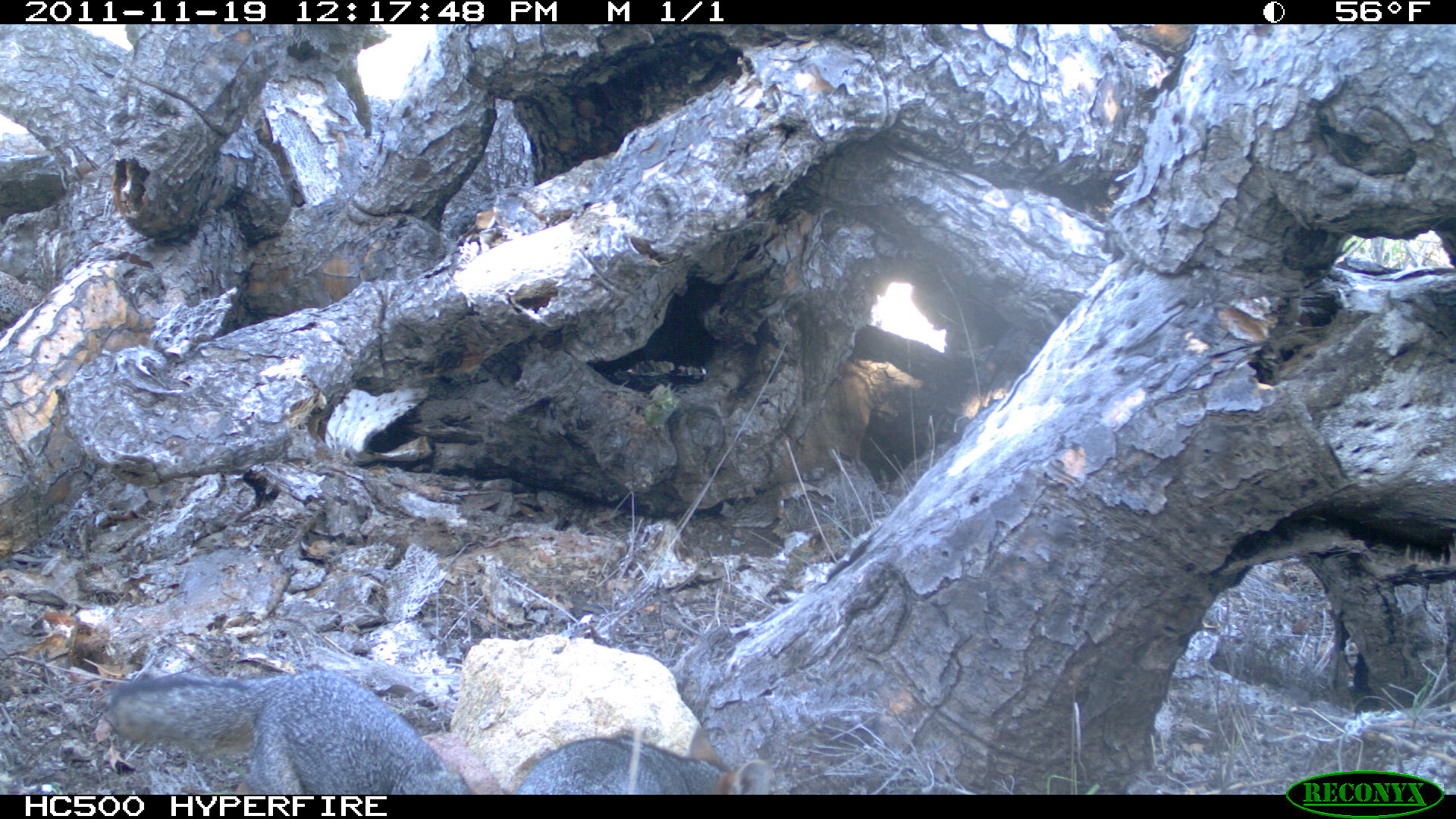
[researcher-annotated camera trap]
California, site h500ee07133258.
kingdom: Animalia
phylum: Chordata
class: Mammalia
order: Carnivora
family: Canidae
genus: Urocyon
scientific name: Urocyon littoralis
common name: island fox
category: fox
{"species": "fox (island fox) (Urocyon littoralis)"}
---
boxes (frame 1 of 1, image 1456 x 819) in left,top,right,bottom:
fox: 107,669,469,795; 514,727,770,795